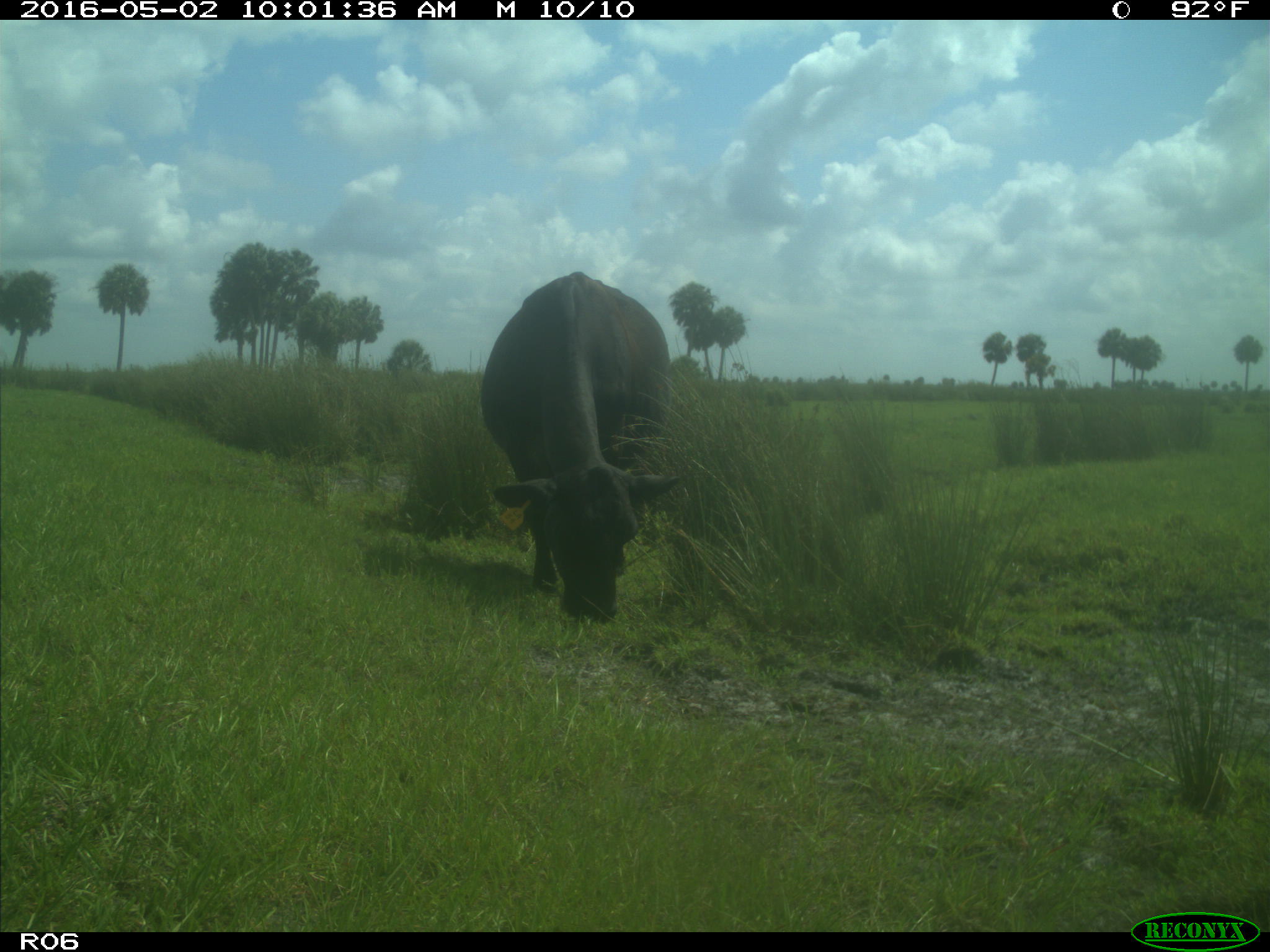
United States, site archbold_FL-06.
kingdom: Animalia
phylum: Chordata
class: Mammalia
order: Artiodactyla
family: Bovidae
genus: Bos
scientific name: Bos taurus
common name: domestic cow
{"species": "Bos taurus (domestic cow)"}